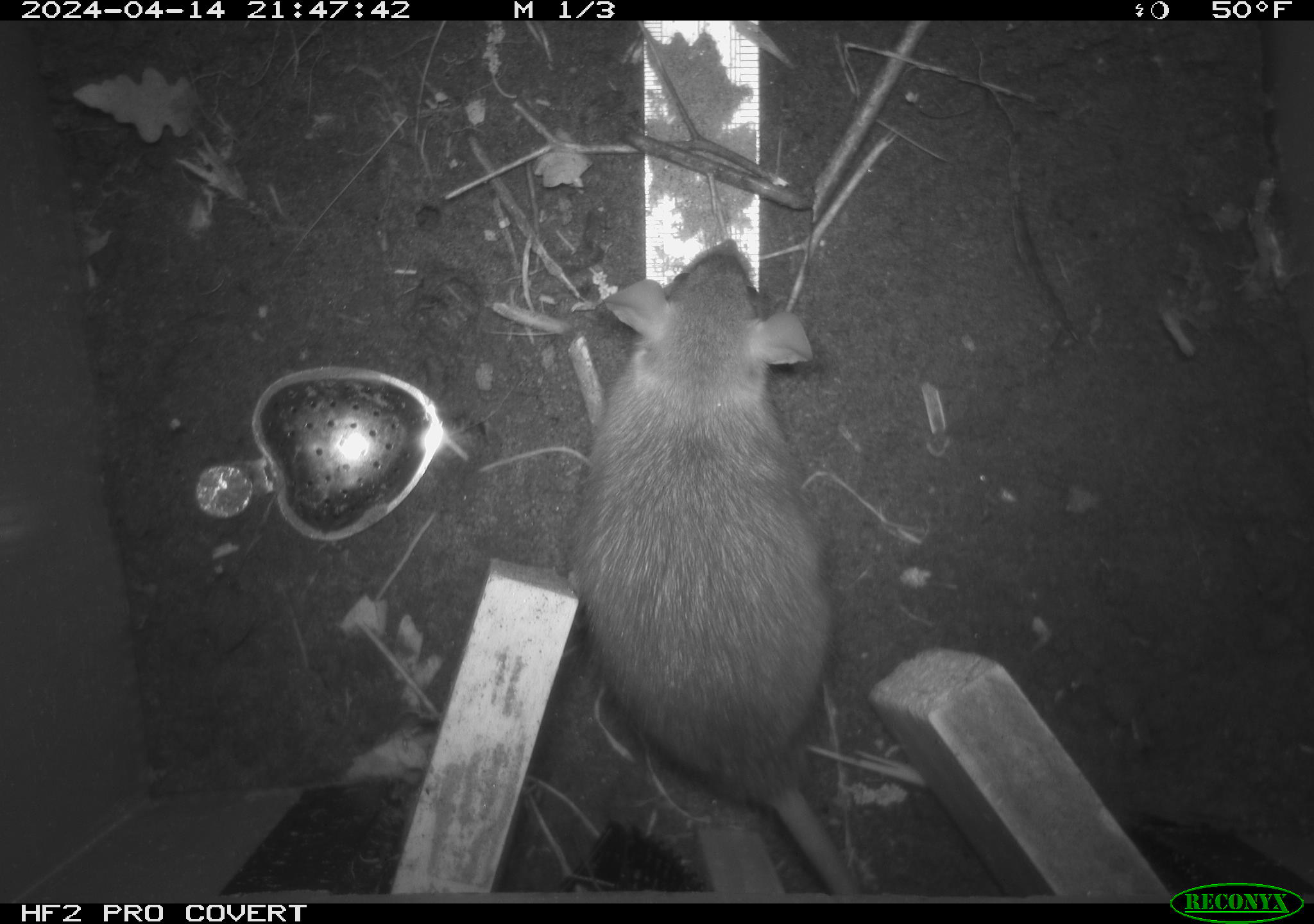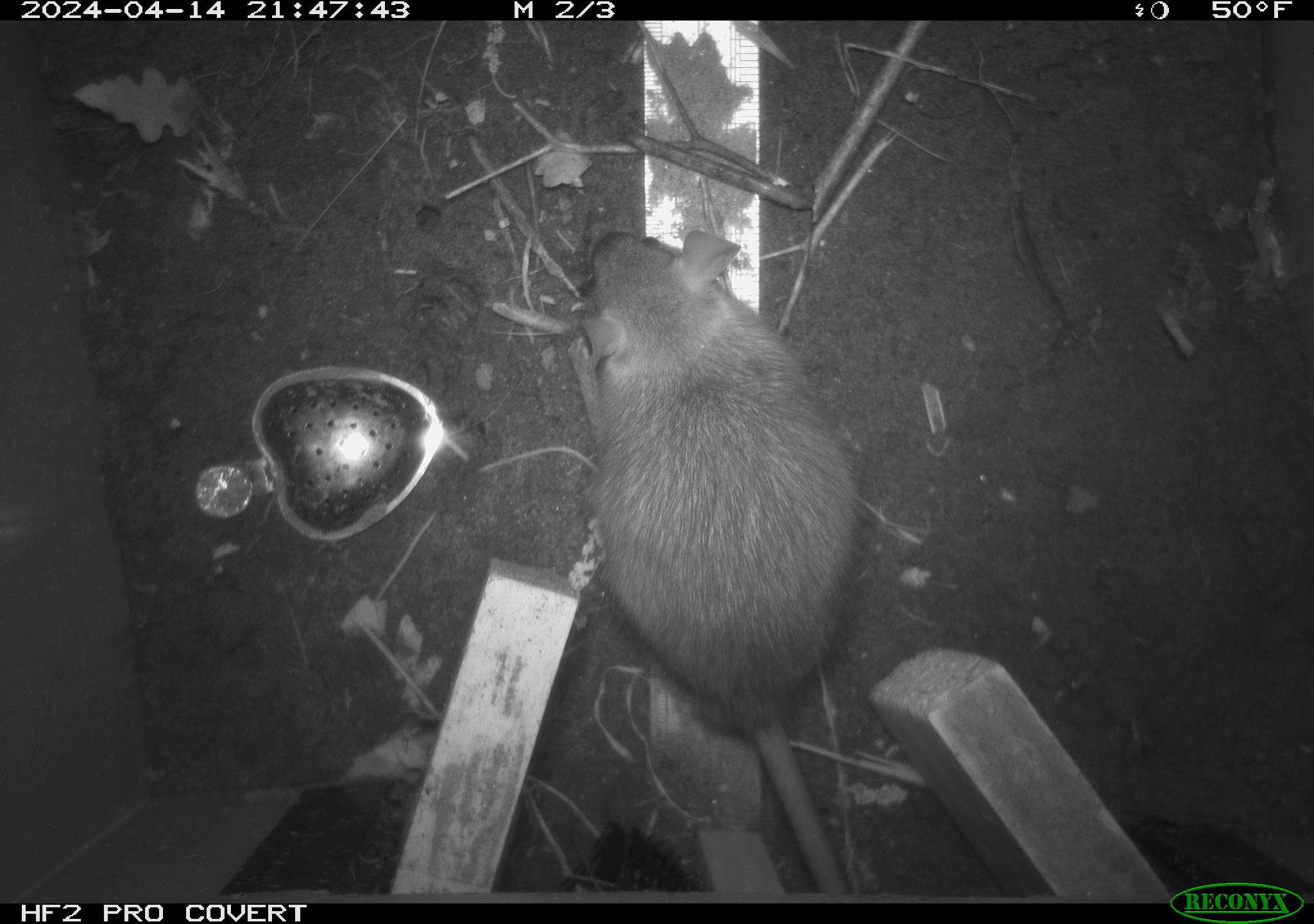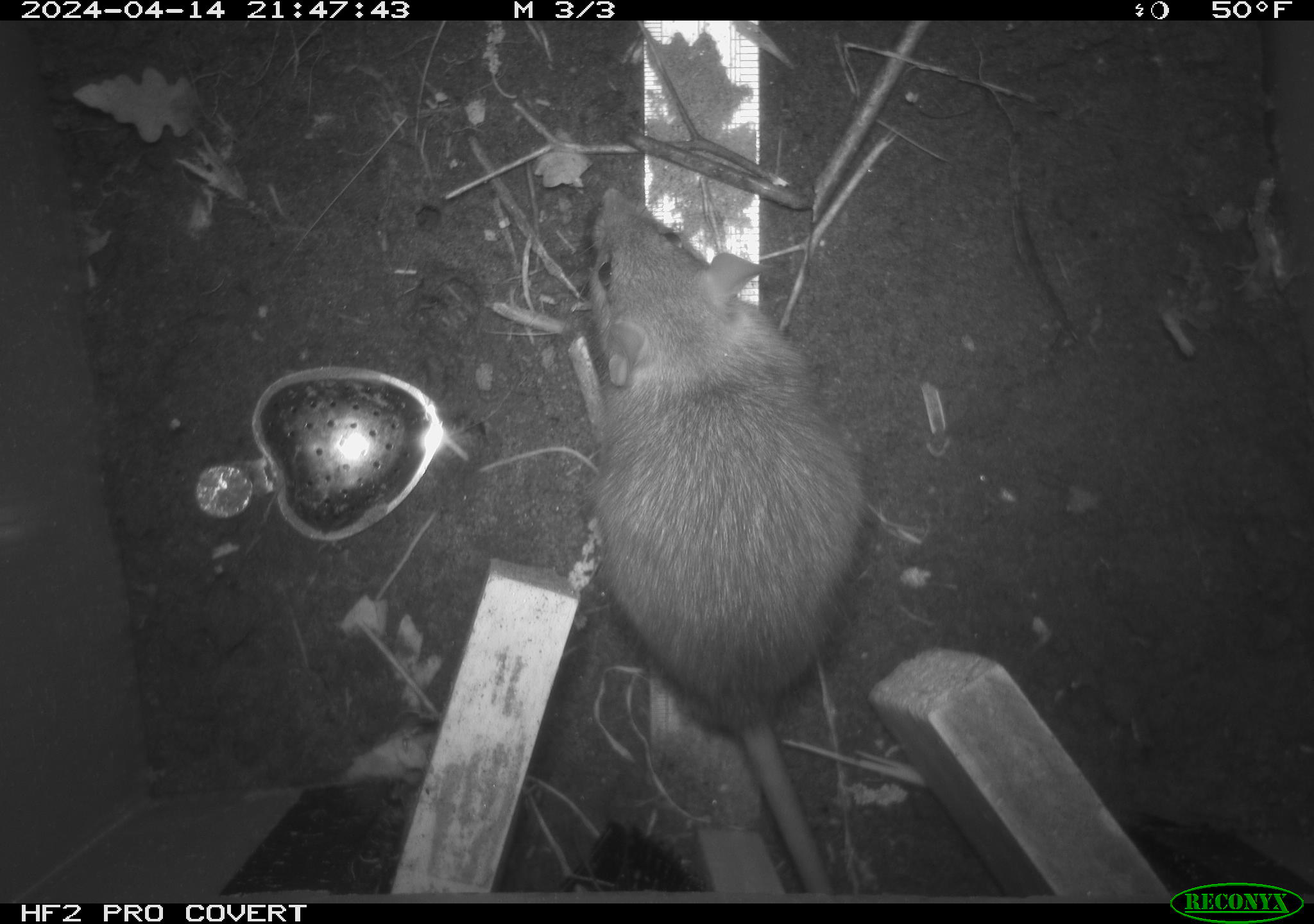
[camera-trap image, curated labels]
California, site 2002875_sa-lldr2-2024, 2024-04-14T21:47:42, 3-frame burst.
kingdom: Animalia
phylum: Chordata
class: Mammalia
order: Rodentia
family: Muridae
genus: Rattus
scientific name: Rattus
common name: rat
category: rattus species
Rattus species (rat) (Rattus).